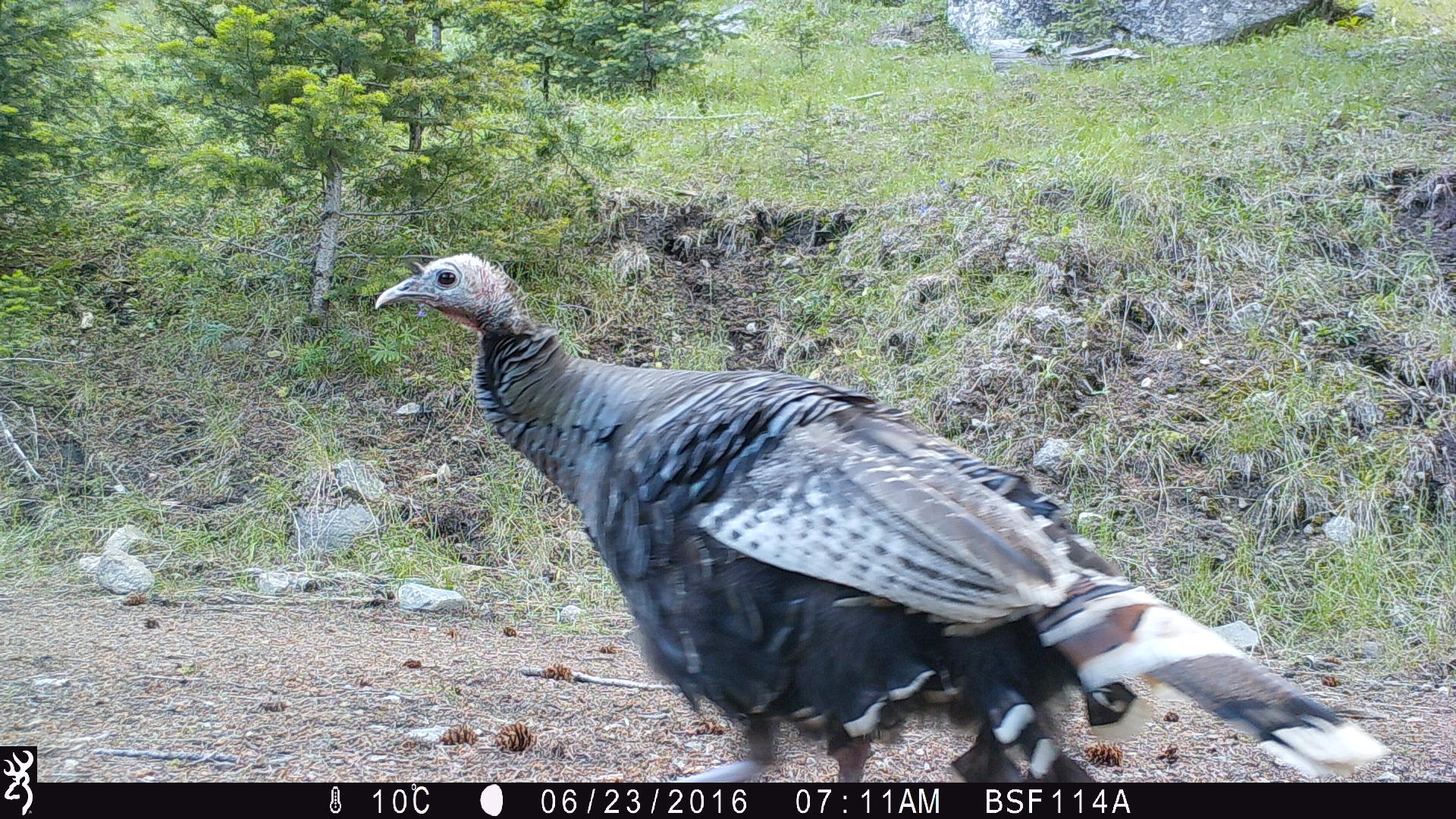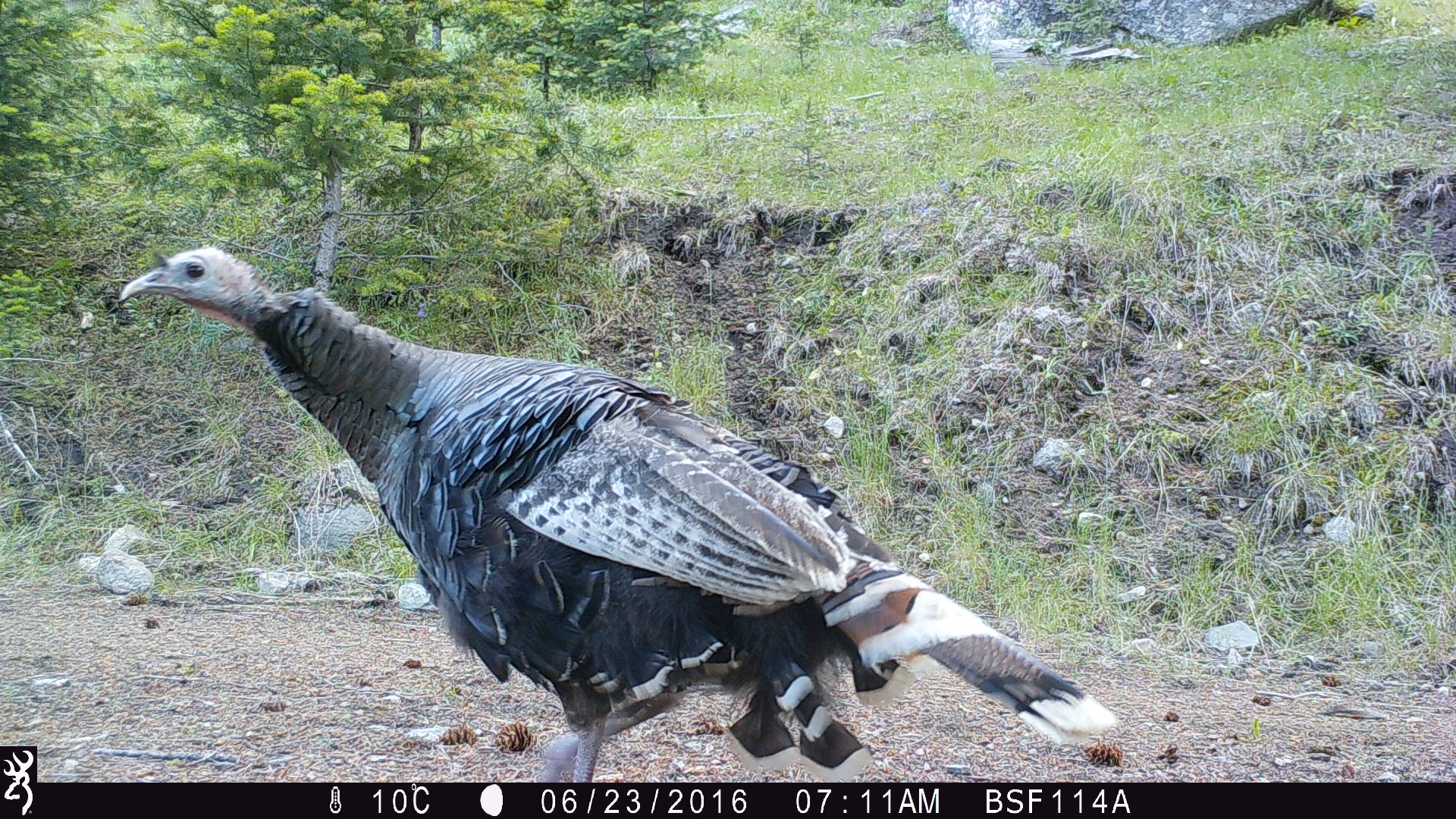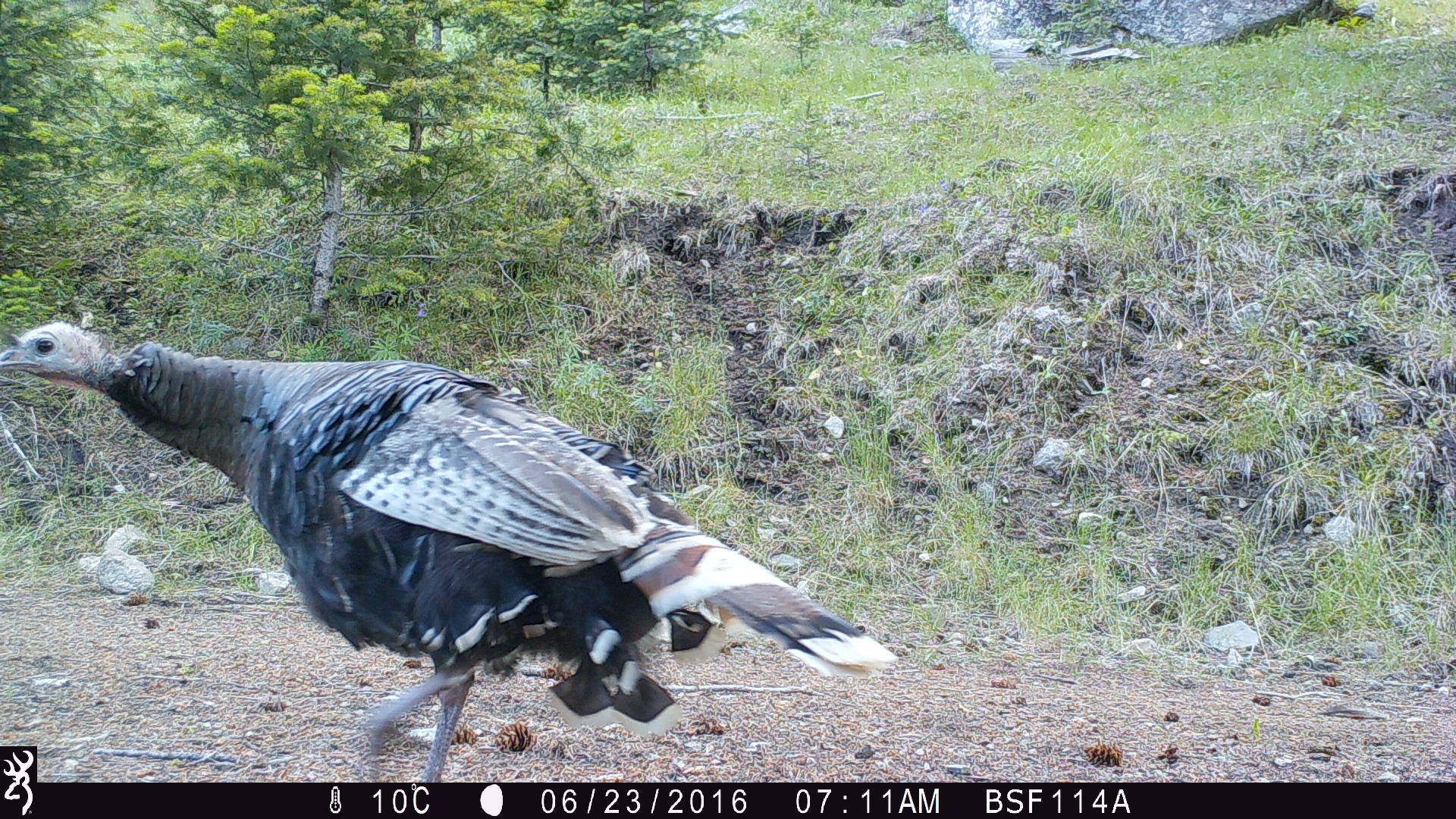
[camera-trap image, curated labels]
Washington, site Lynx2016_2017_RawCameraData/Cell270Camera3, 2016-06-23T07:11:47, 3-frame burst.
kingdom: Animalia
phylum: Chordata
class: Aves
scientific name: Aves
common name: birds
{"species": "Aves (birds)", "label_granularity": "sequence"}